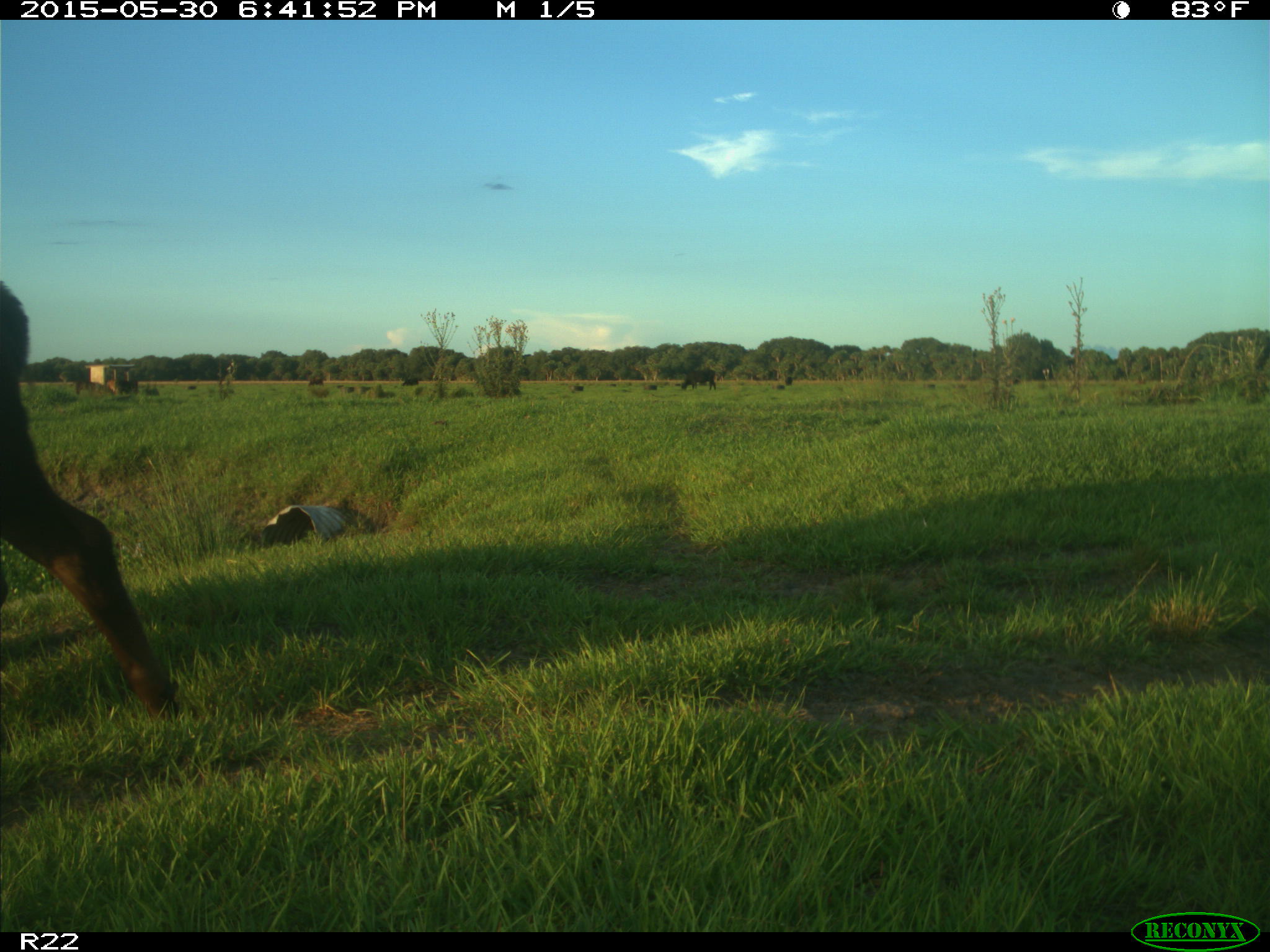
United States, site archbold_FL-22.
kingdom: Animalia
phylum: Chordata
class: Mammalia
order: Artiodactyla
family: Bovidae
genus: Bos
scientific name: Bos taurus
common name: domestic cow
Bos taurus (domestic cow).